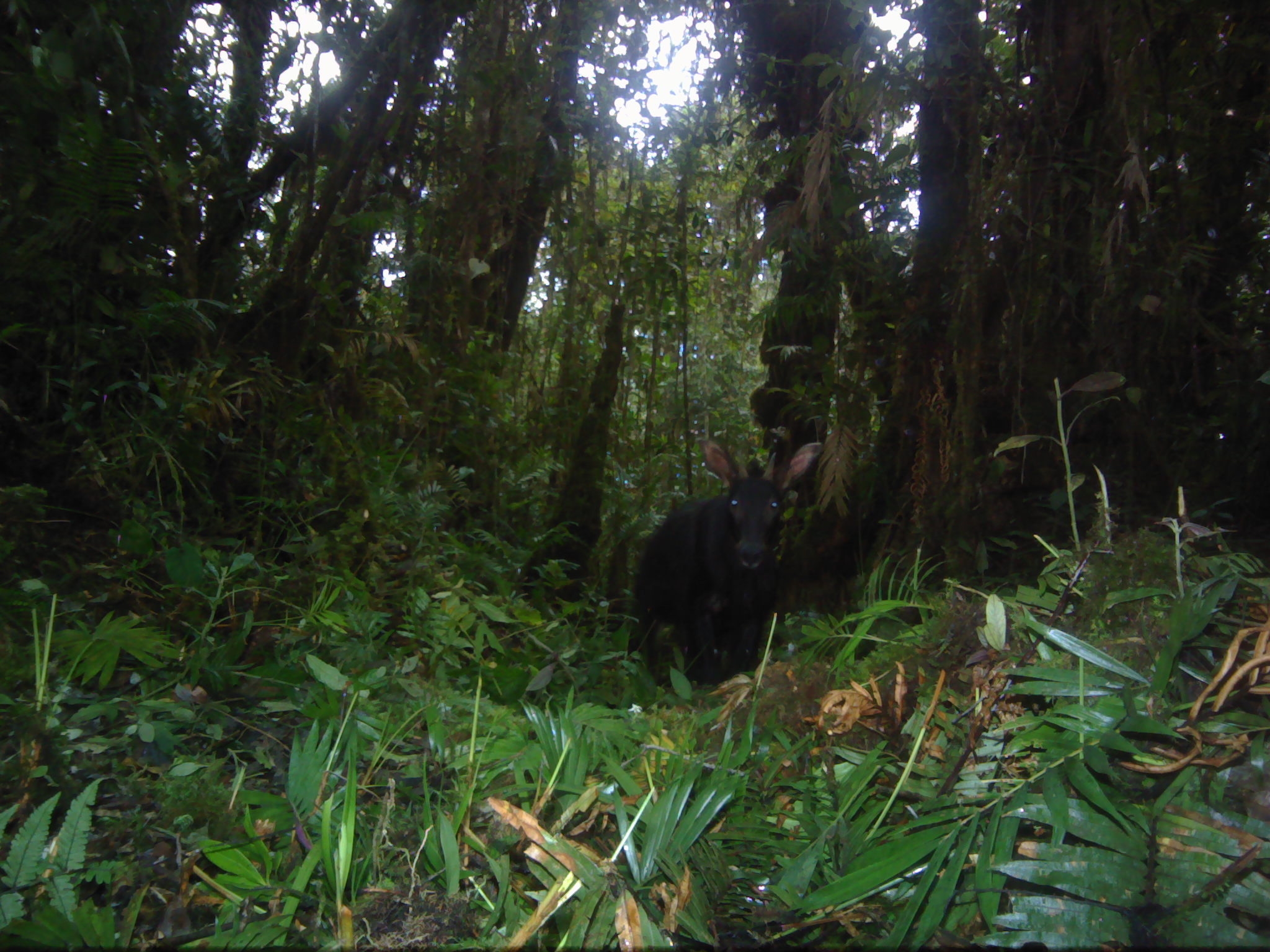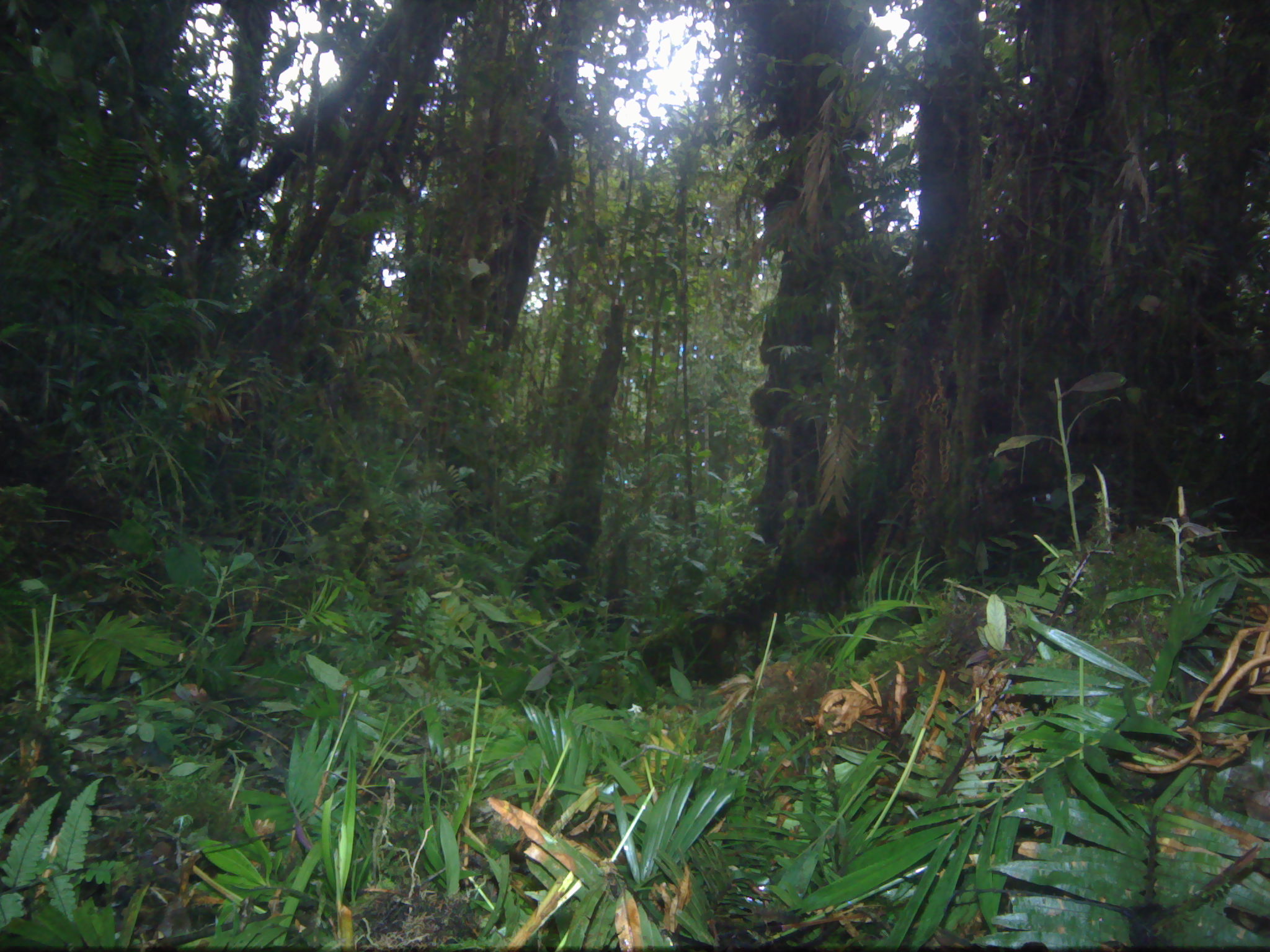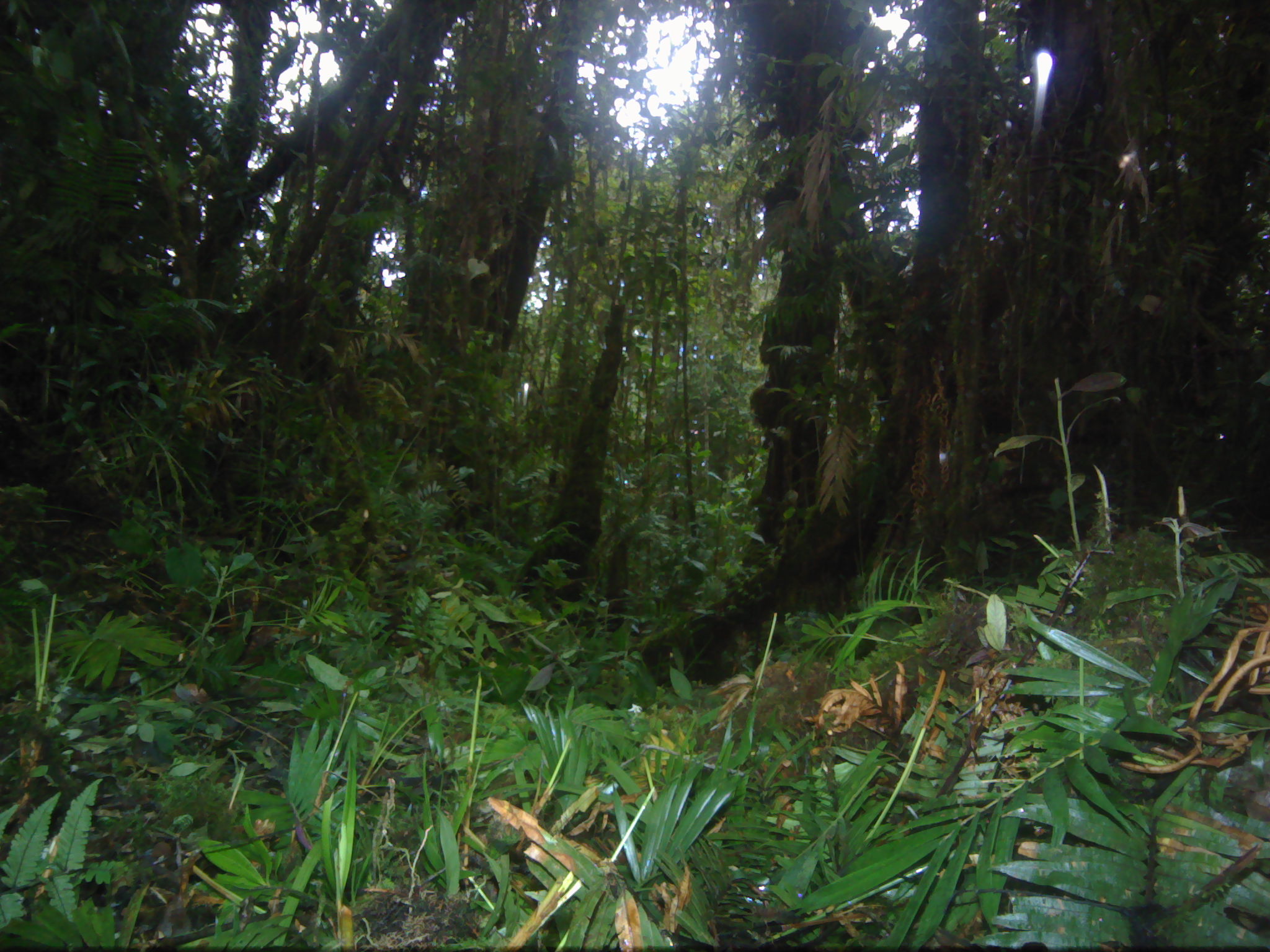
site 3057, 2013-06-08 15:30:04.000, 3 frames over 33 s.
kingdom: Animalia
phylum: Chordata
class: Mammalia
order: Artiodactyla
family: Bovidae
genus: Capricornis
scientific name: Capricornis sumatraensis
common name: southern serow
Capricornis sumatraensis (southern serow), count 1.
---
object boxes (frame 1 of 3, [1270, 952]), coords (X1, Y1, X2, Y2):
capricornis sumatraensis: (628, 432, 825, 688)